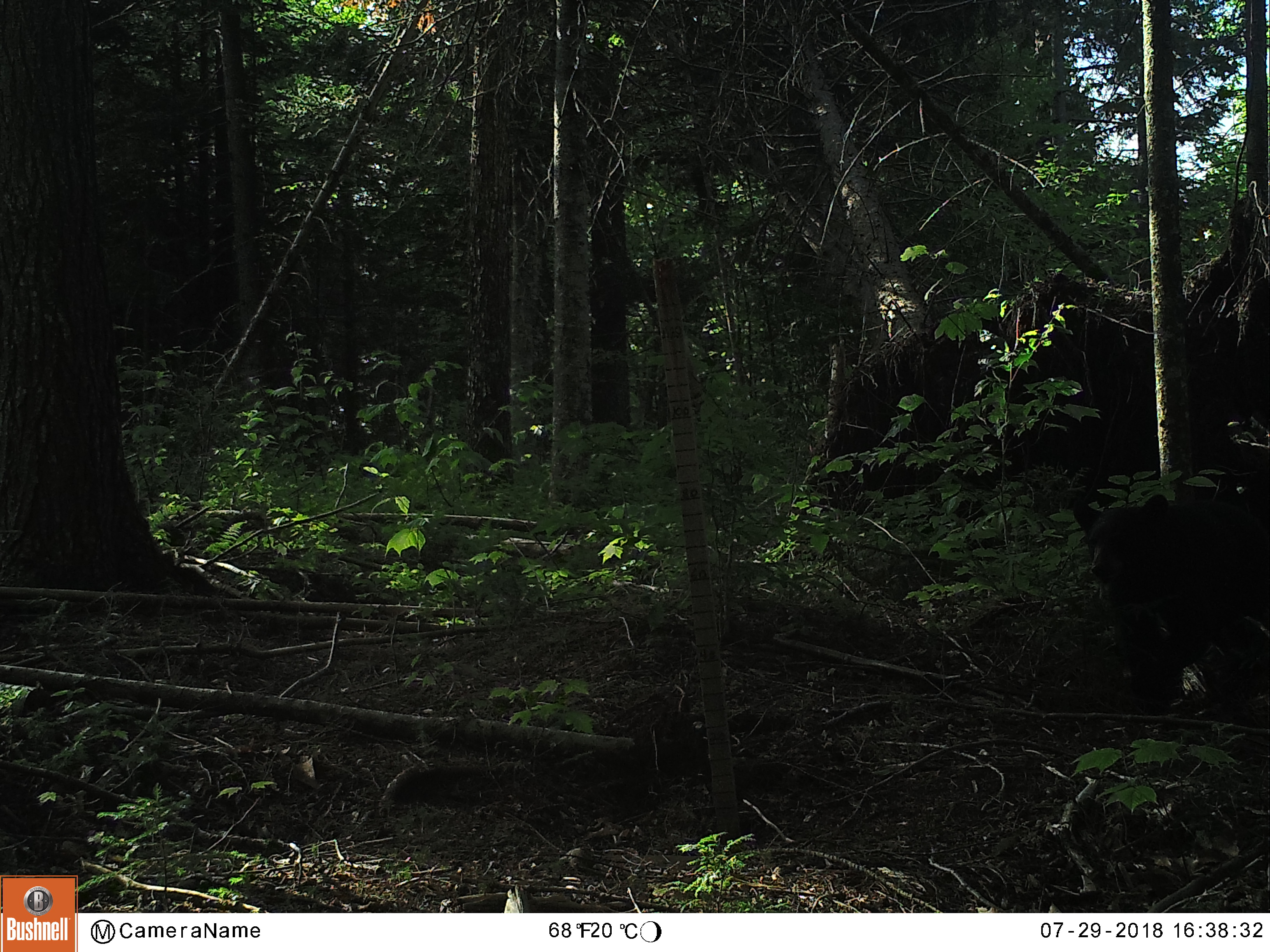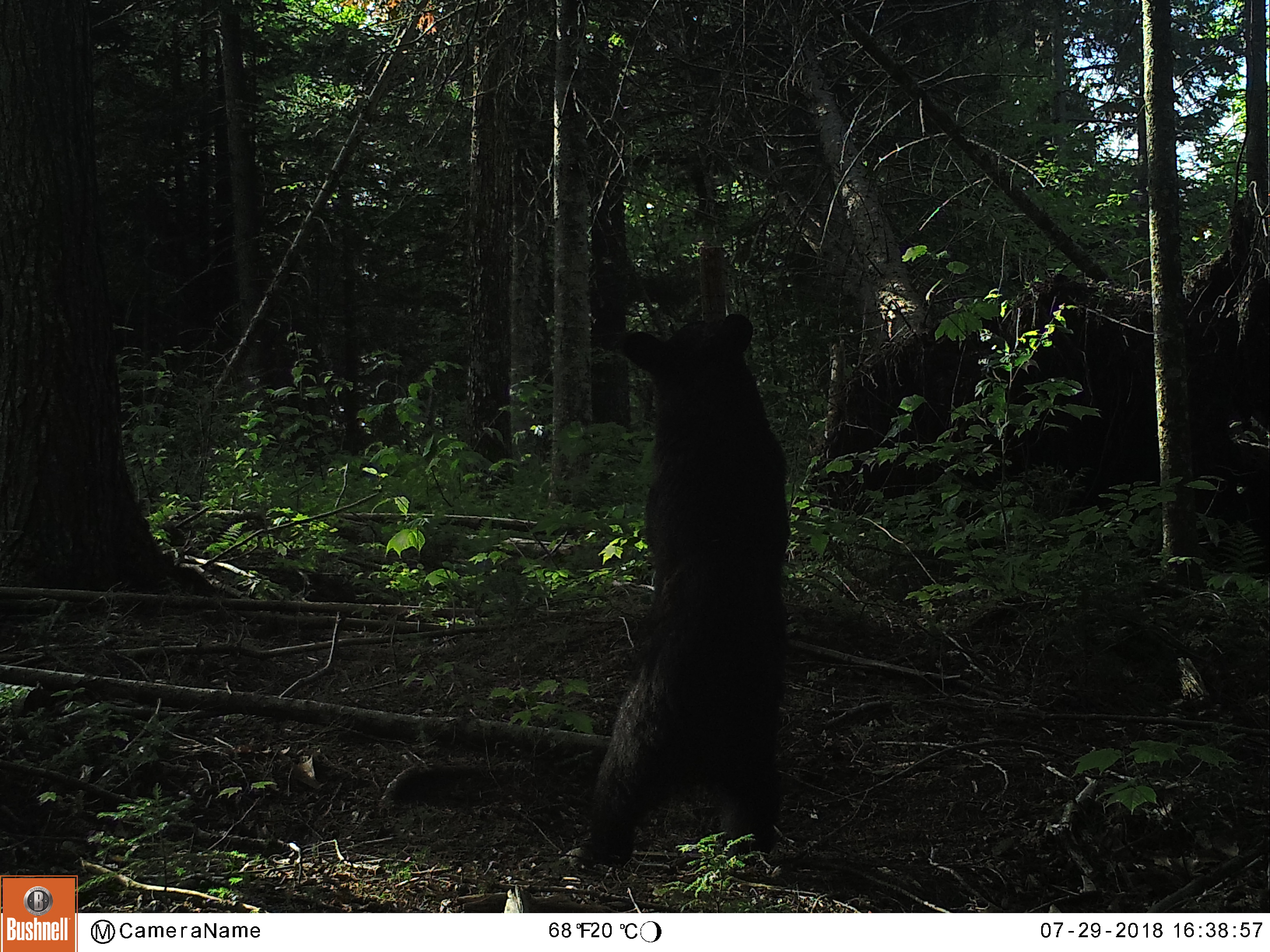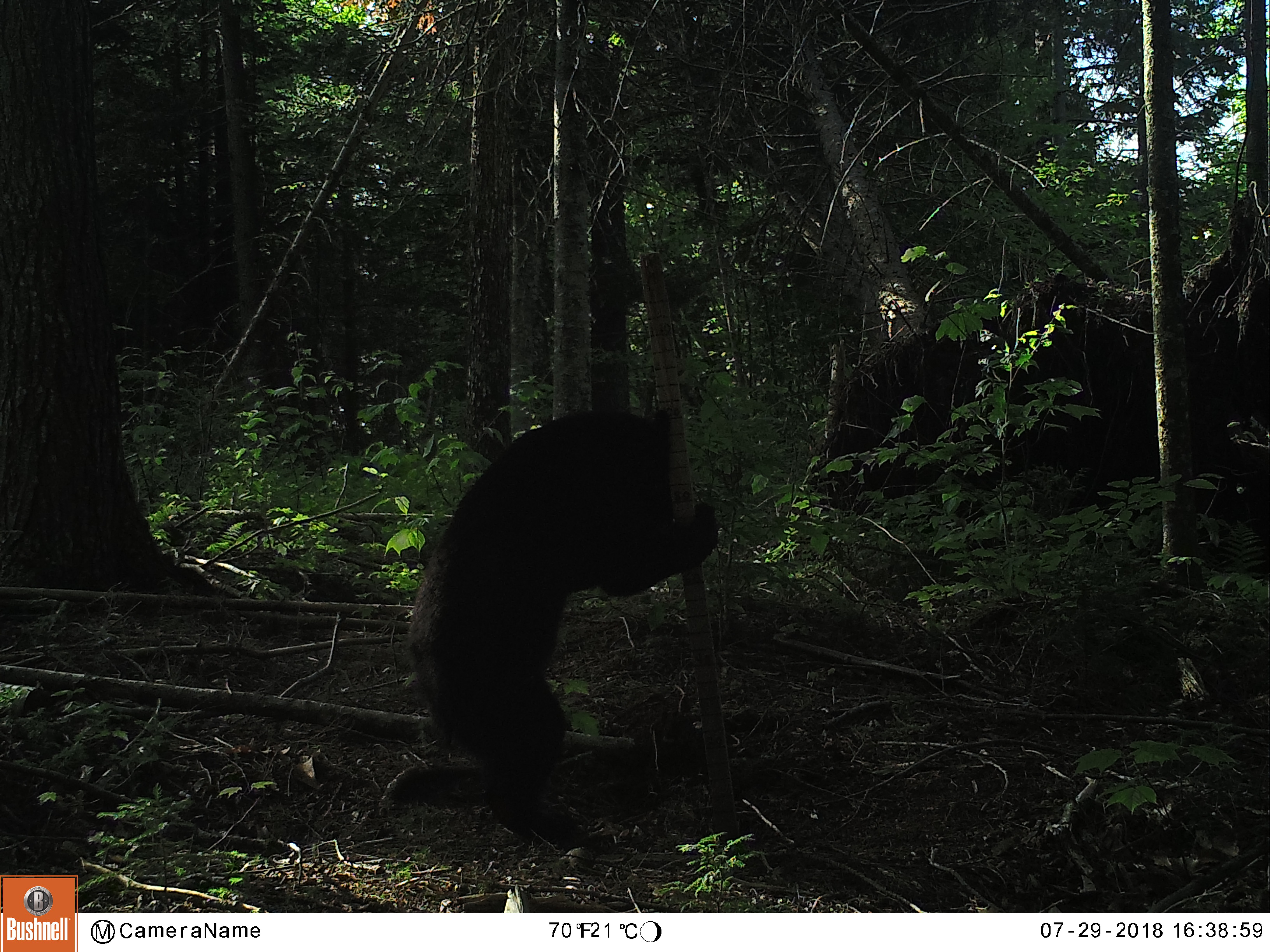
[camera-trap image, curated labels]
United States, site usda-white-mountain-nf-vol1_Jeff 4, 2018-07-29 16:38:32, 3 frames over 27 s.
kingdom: Animalia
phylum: Chordata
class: Mammalia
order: Carnivora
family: Ursidae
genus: Ursus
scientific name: Ursus americanus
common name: black bear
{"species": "black bear (Ursus americanus)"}